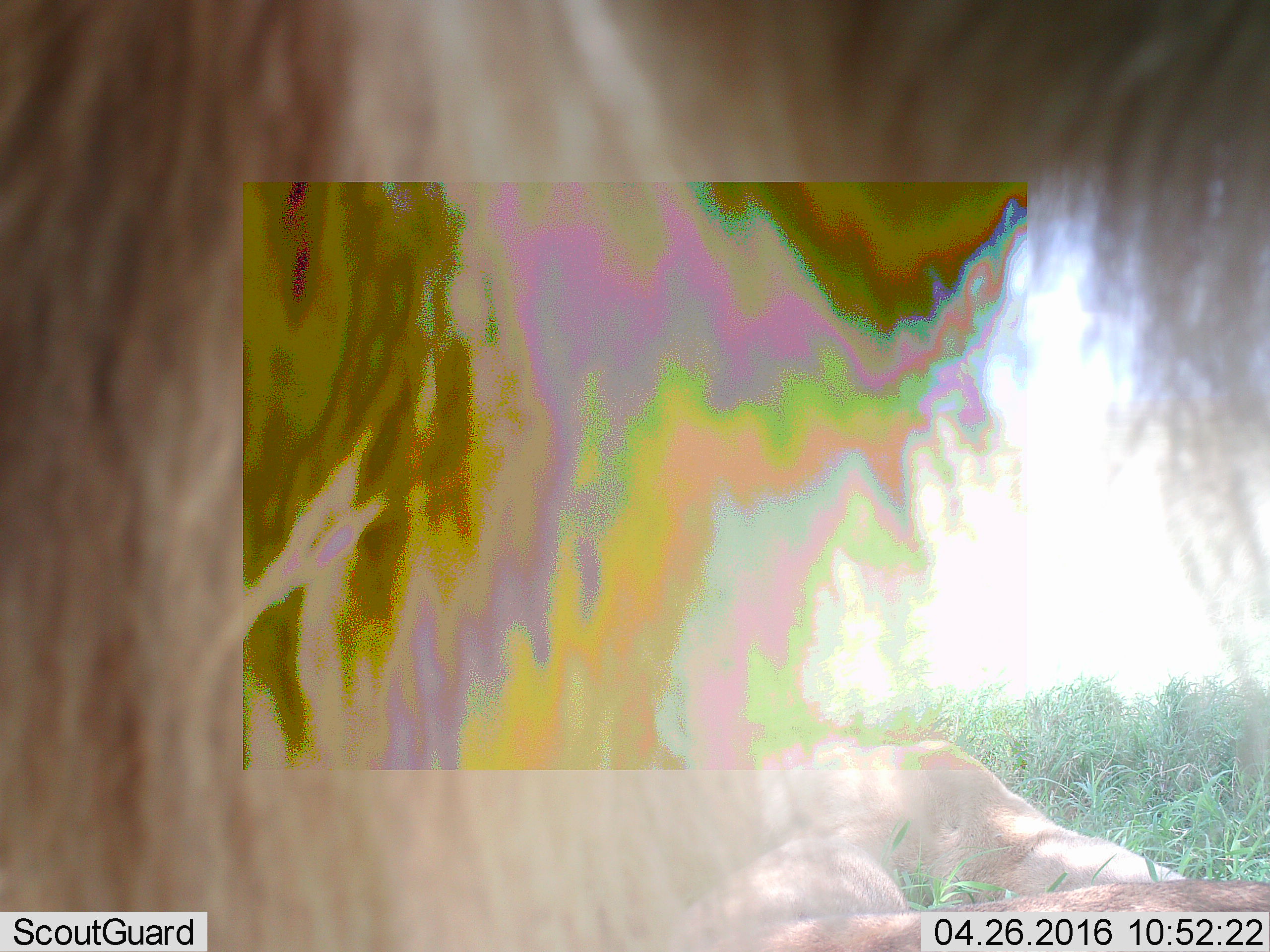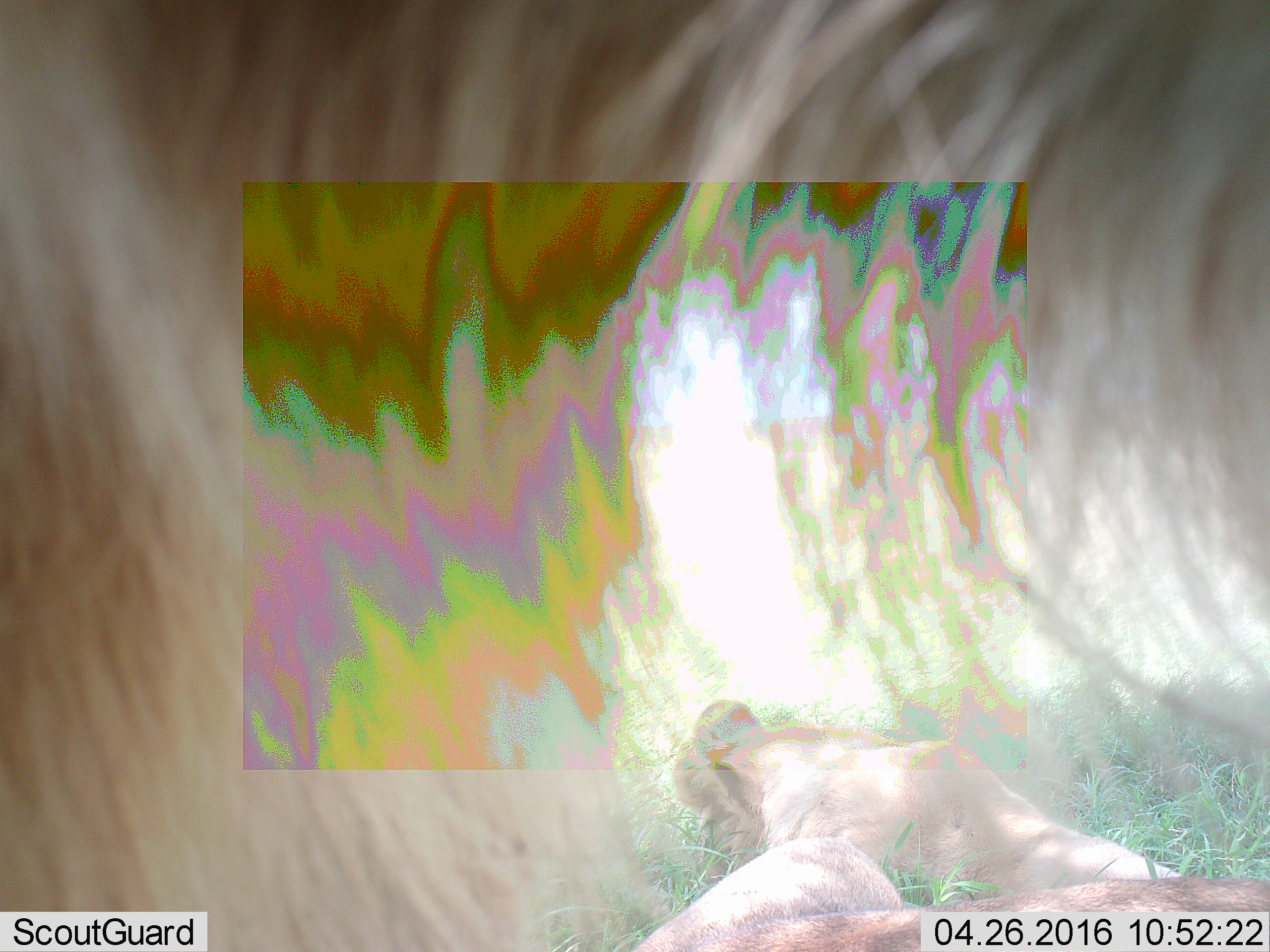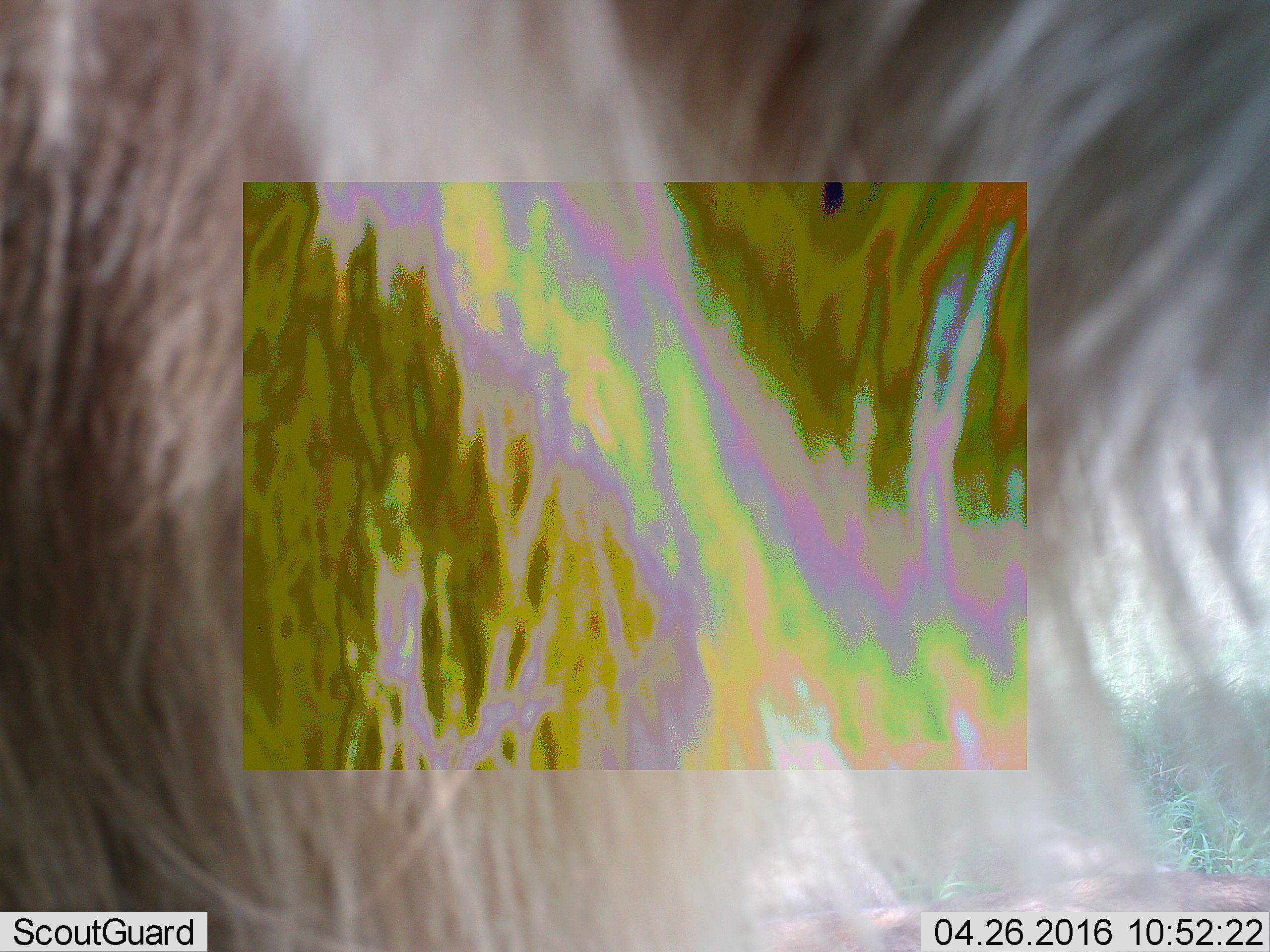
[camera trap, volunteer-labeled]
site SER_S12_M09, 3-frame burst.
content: unidentified animal